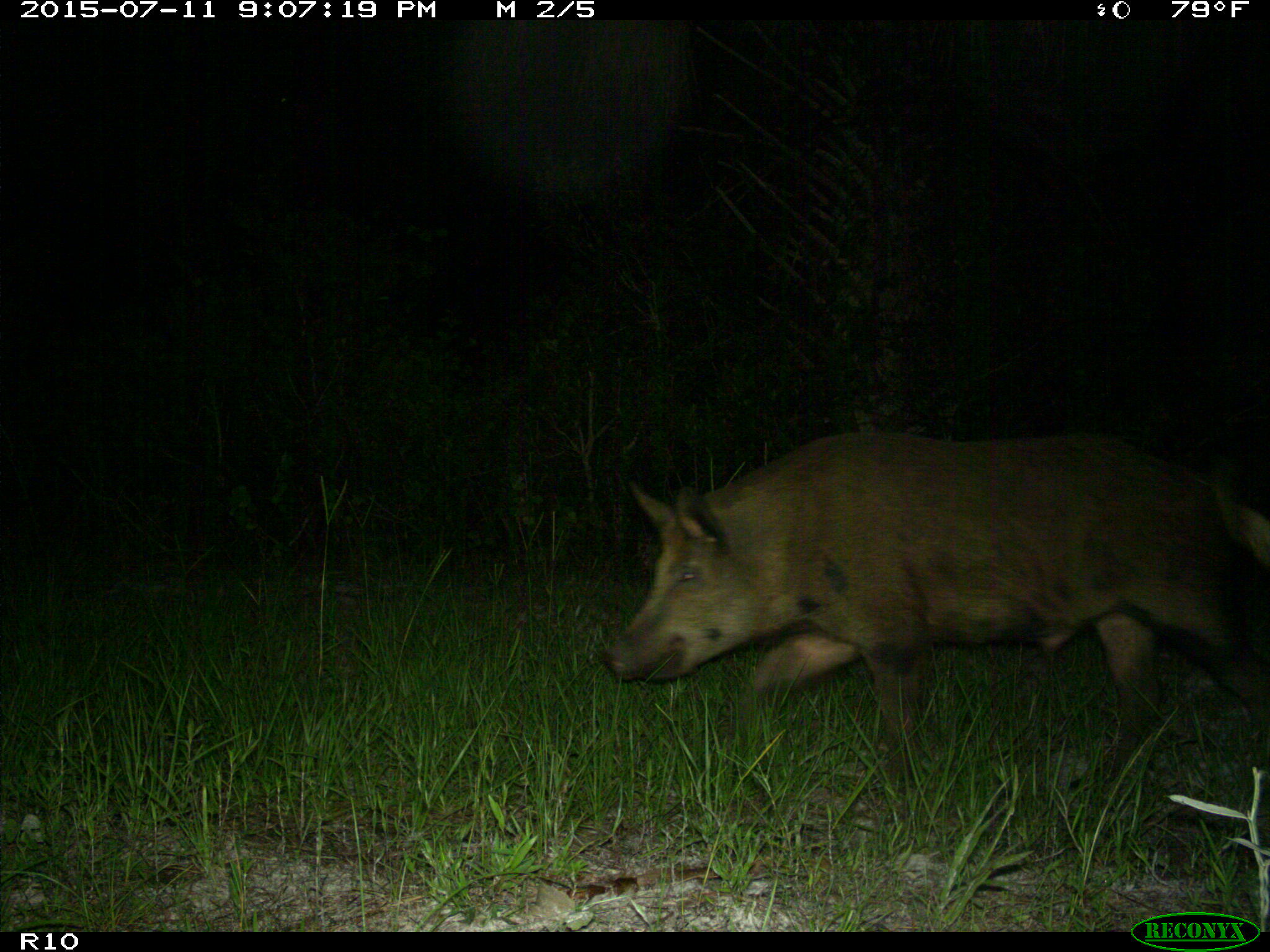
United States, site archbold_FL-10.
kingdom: Animalia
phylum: Chordata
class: Mammalia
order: Artiodactyla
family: Suidae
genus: Sus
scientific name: Sus scrofa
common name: wild boar